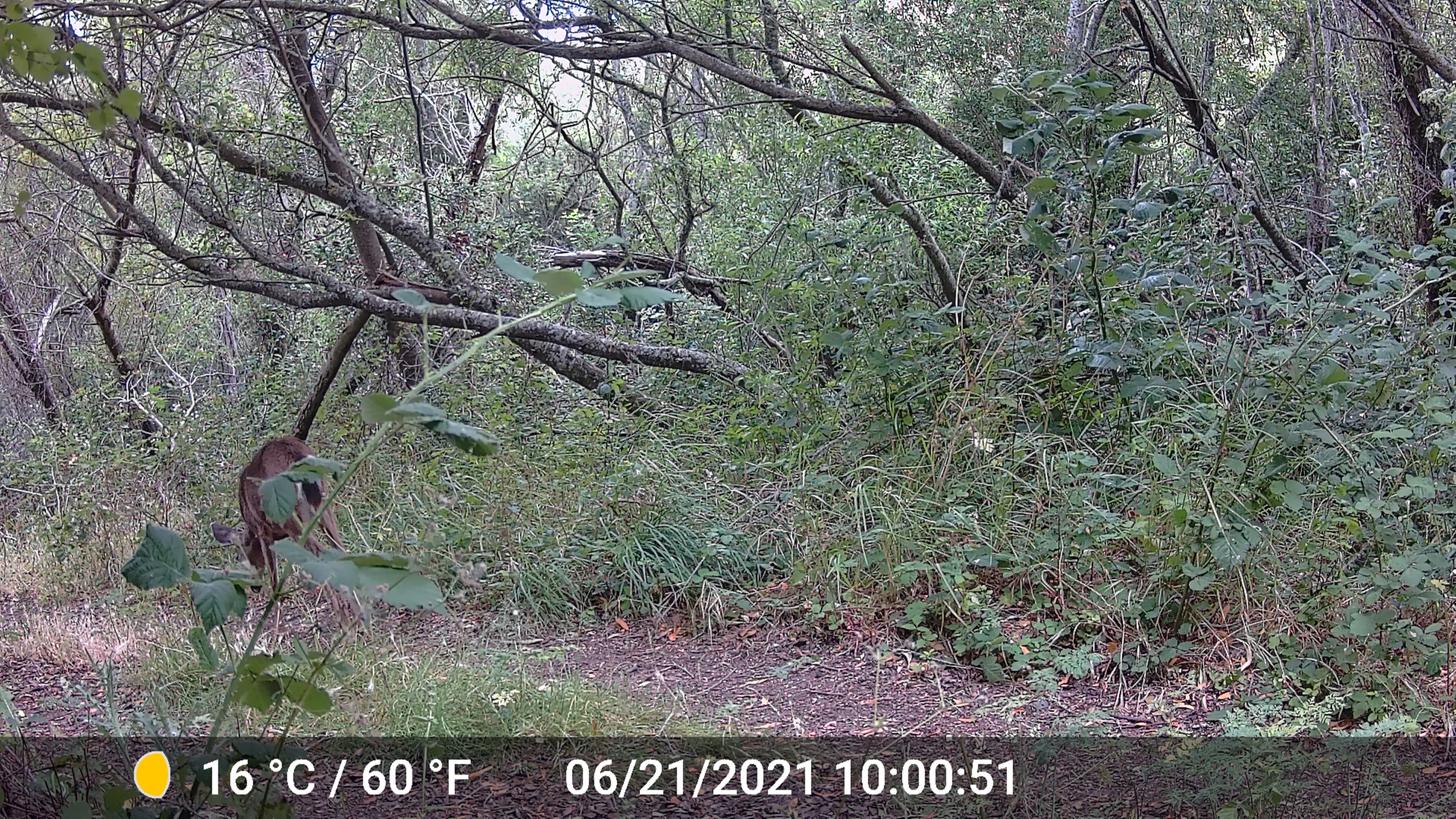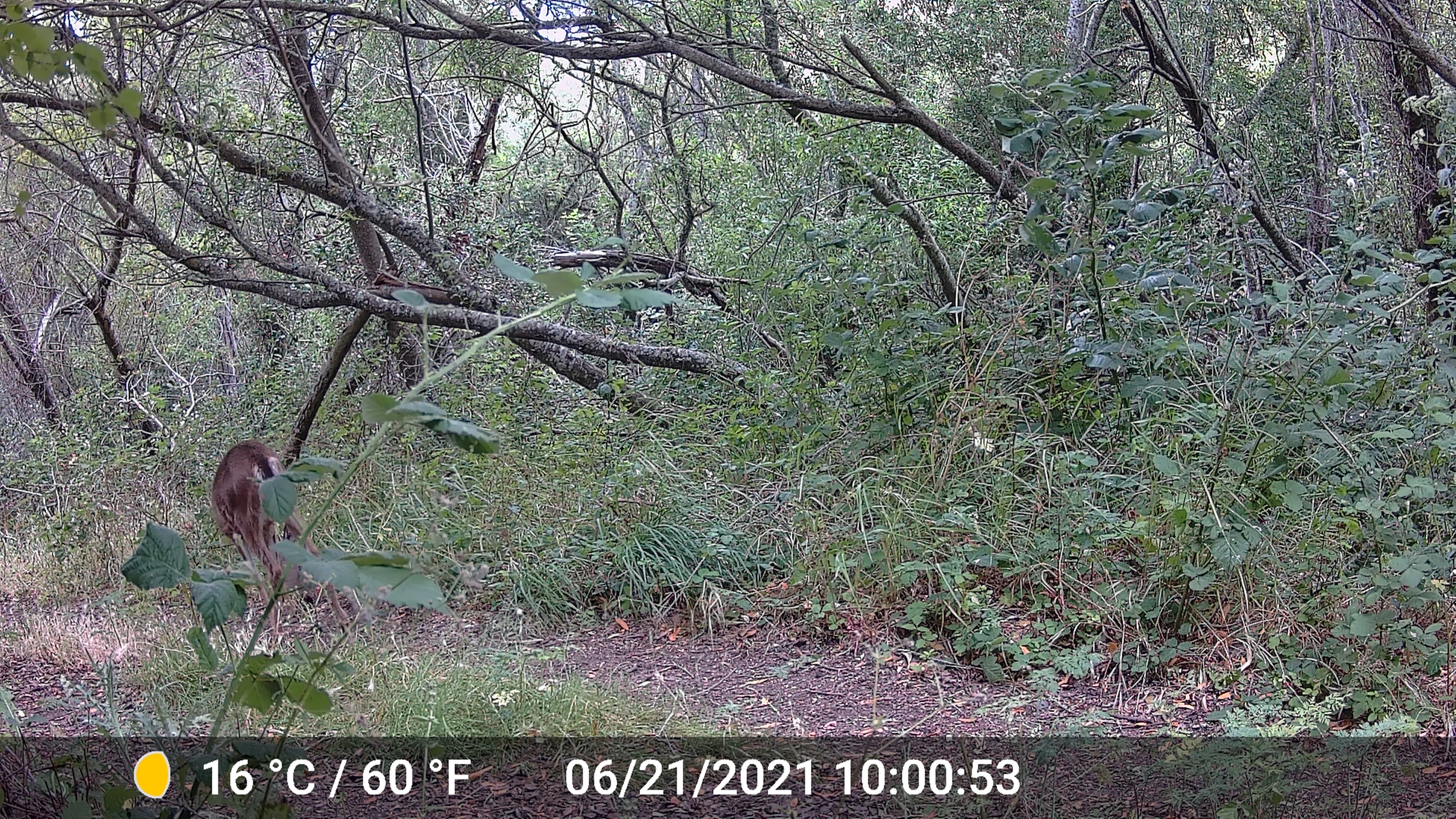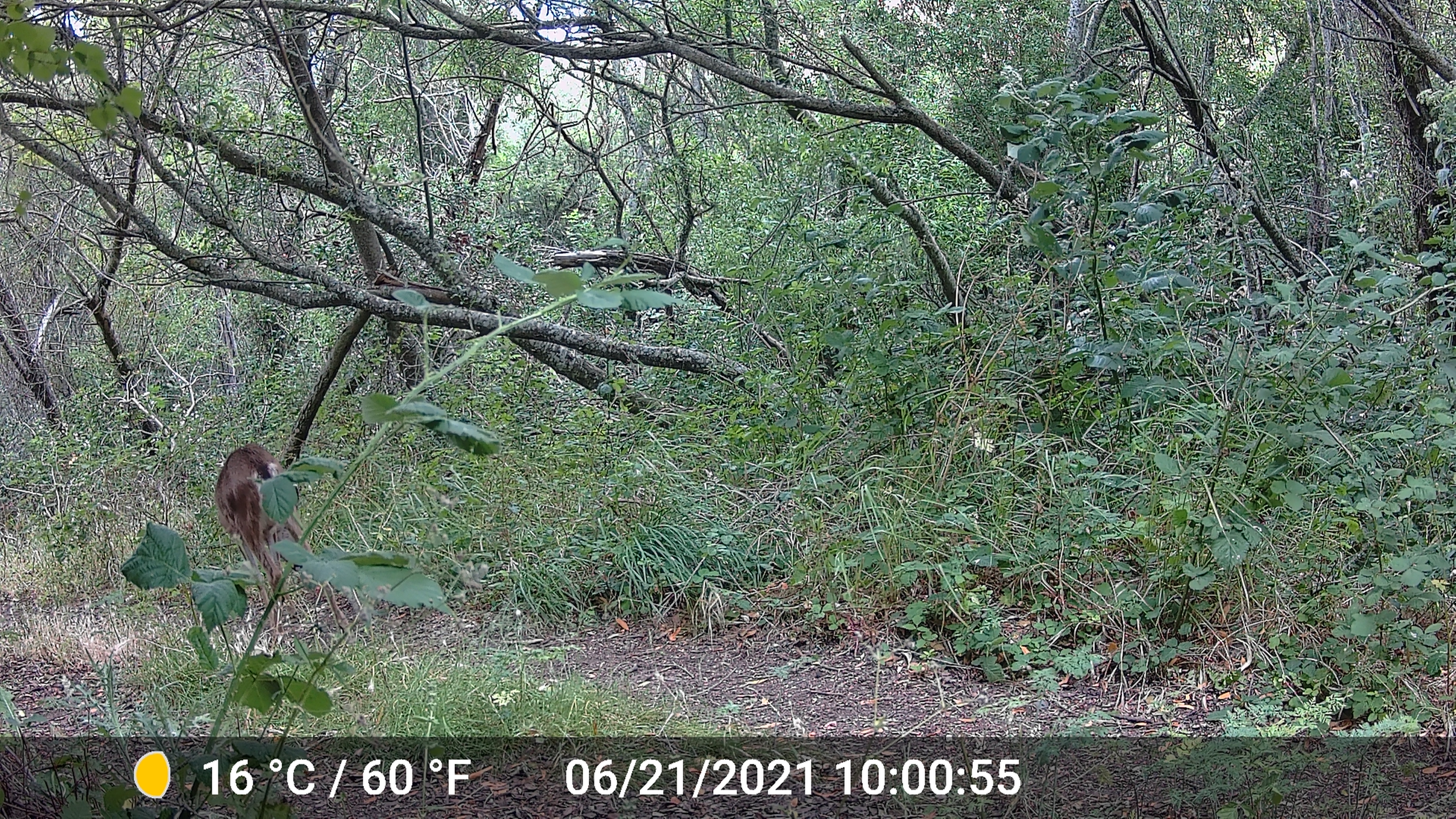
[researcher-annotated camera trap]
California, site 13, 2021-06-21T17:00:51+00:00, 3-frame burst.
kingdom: Animalia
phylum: Chordata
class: Mammalia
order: Artiodactyla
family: Cervidae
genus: Odocoileus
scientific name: Odocoileus hemionus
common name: mule deer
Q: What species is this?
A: Mule deer (Odocoileus hemionus).